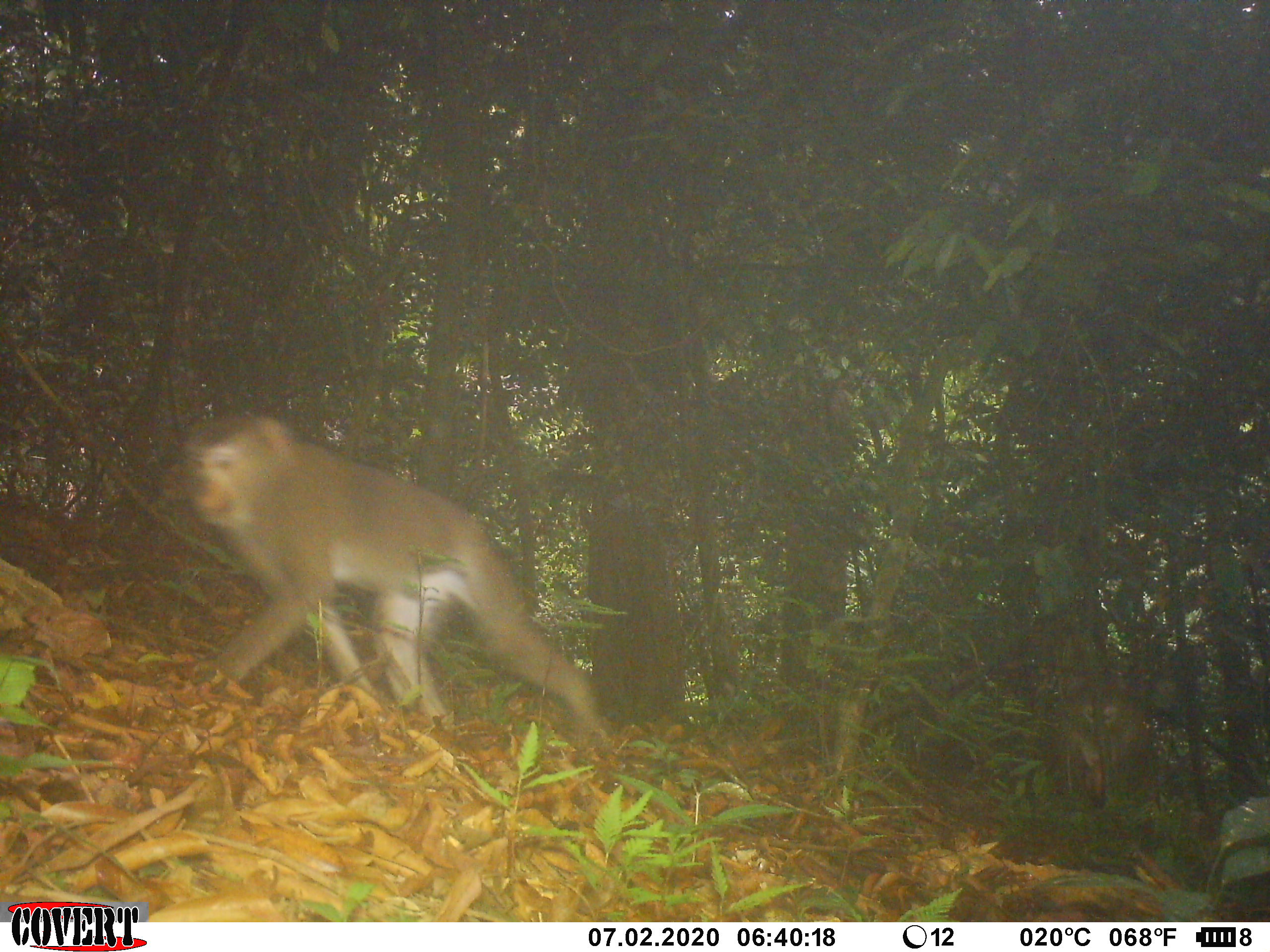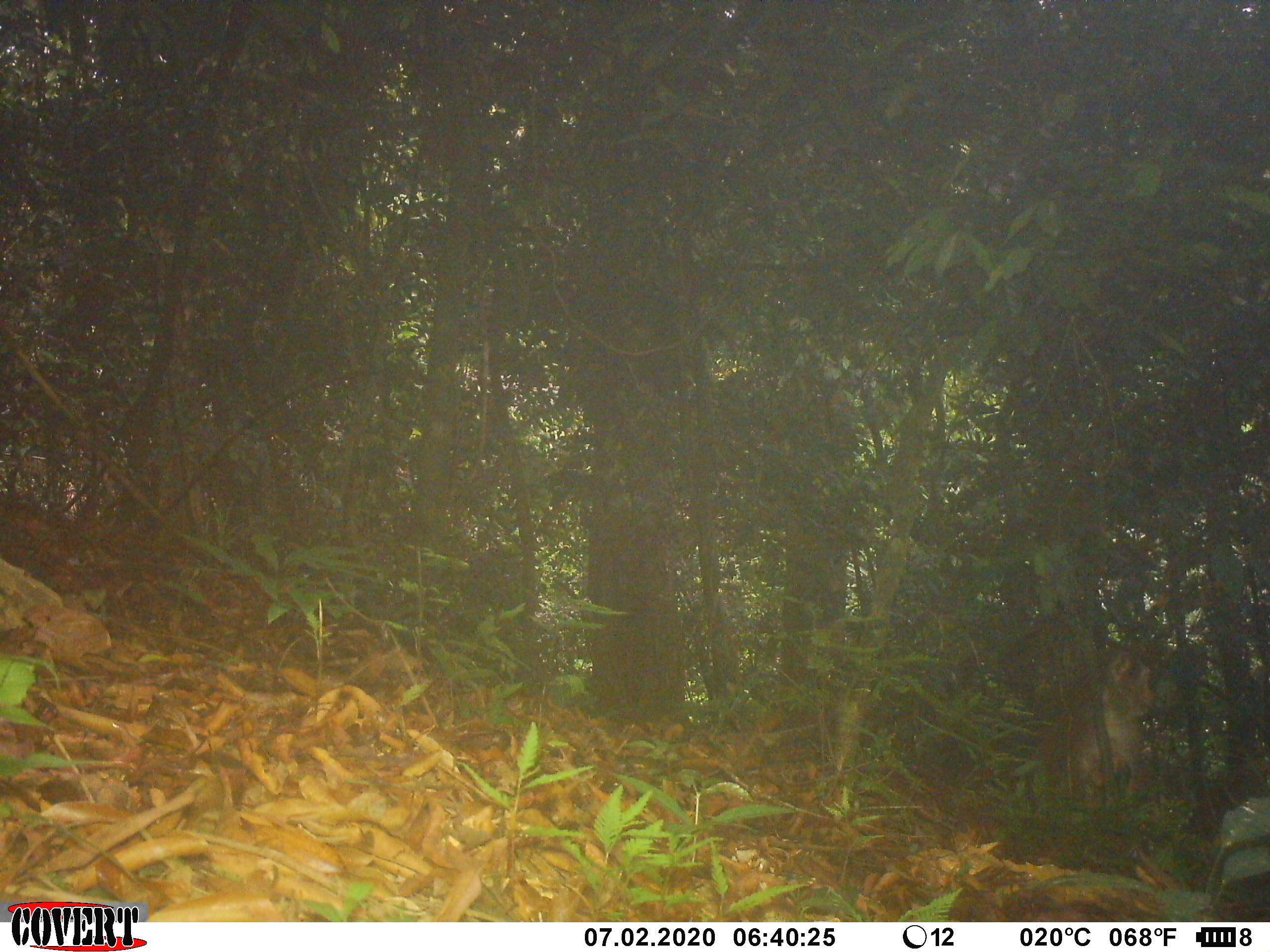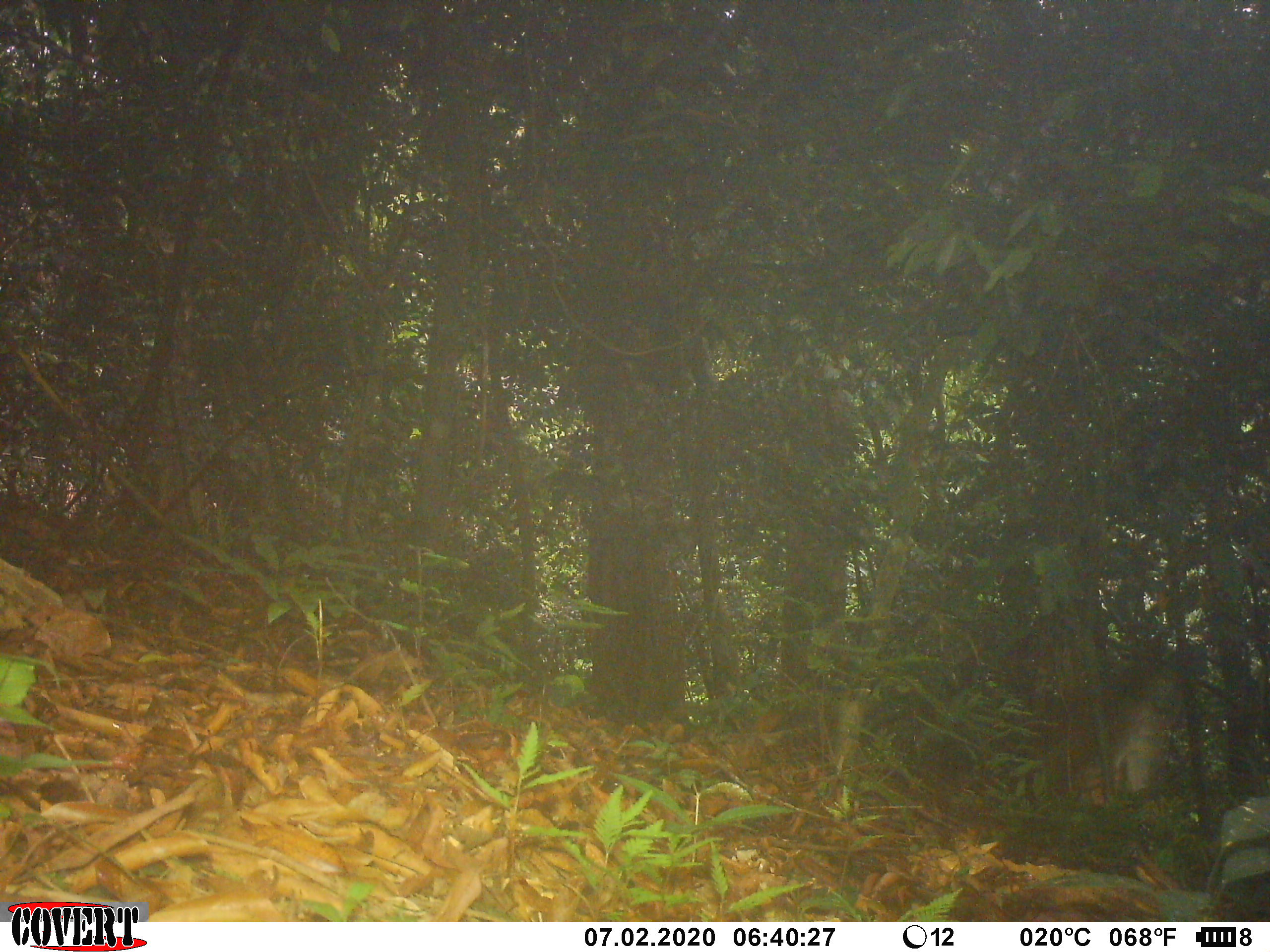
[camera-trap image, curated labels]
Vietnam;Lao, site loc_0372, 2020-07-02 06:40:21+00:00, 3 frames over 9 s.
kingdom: Animalia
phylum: Chordata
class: Mammalia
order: Primates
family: Cercopithecidae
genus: Macaca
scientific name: Macaca nemestrina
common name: pig-tailed macaque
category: pig tailed macaque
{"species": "pig tailed macaque (pig-tailed macaque) (Macaca nemestrina)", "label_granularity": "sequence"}